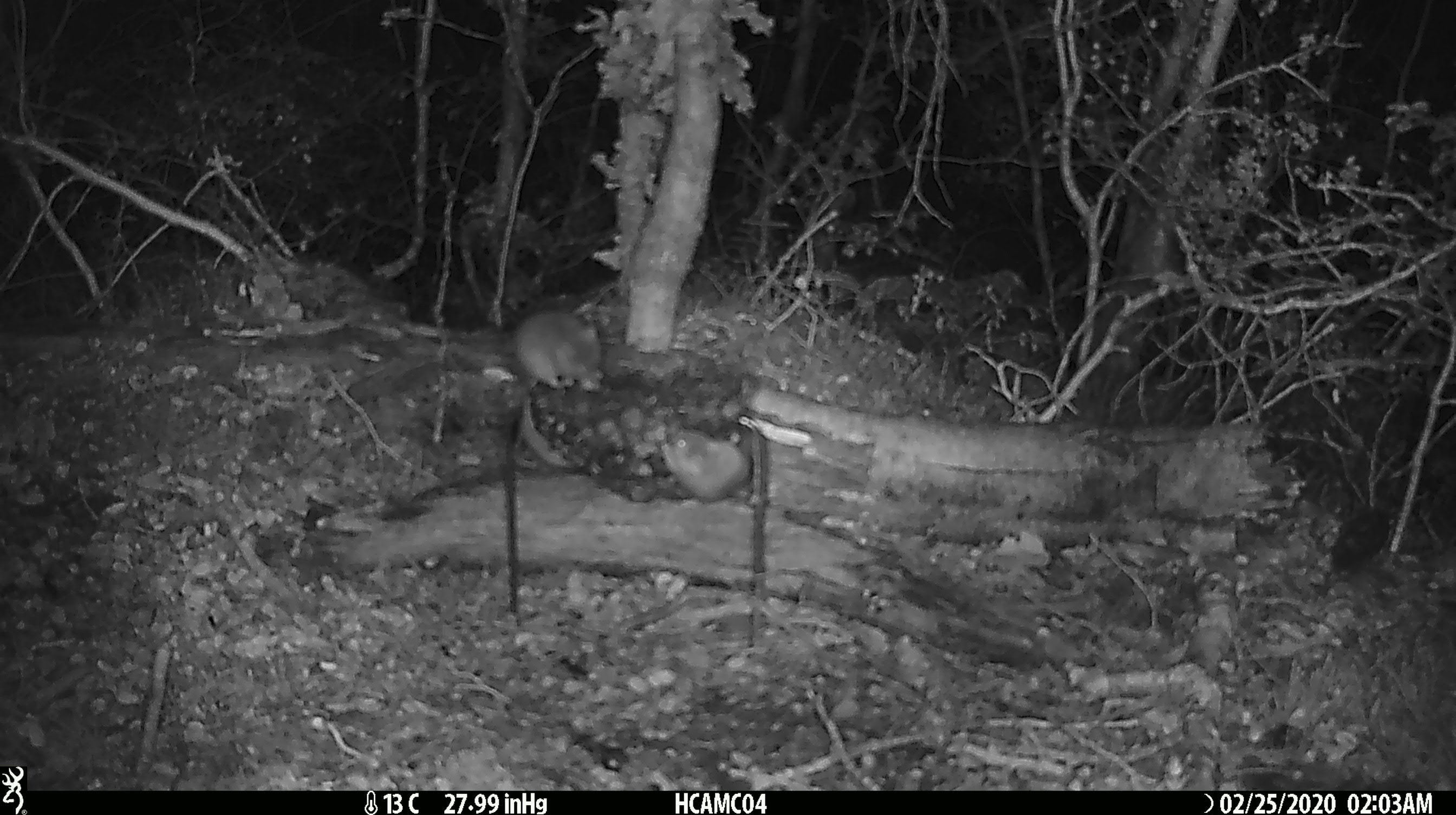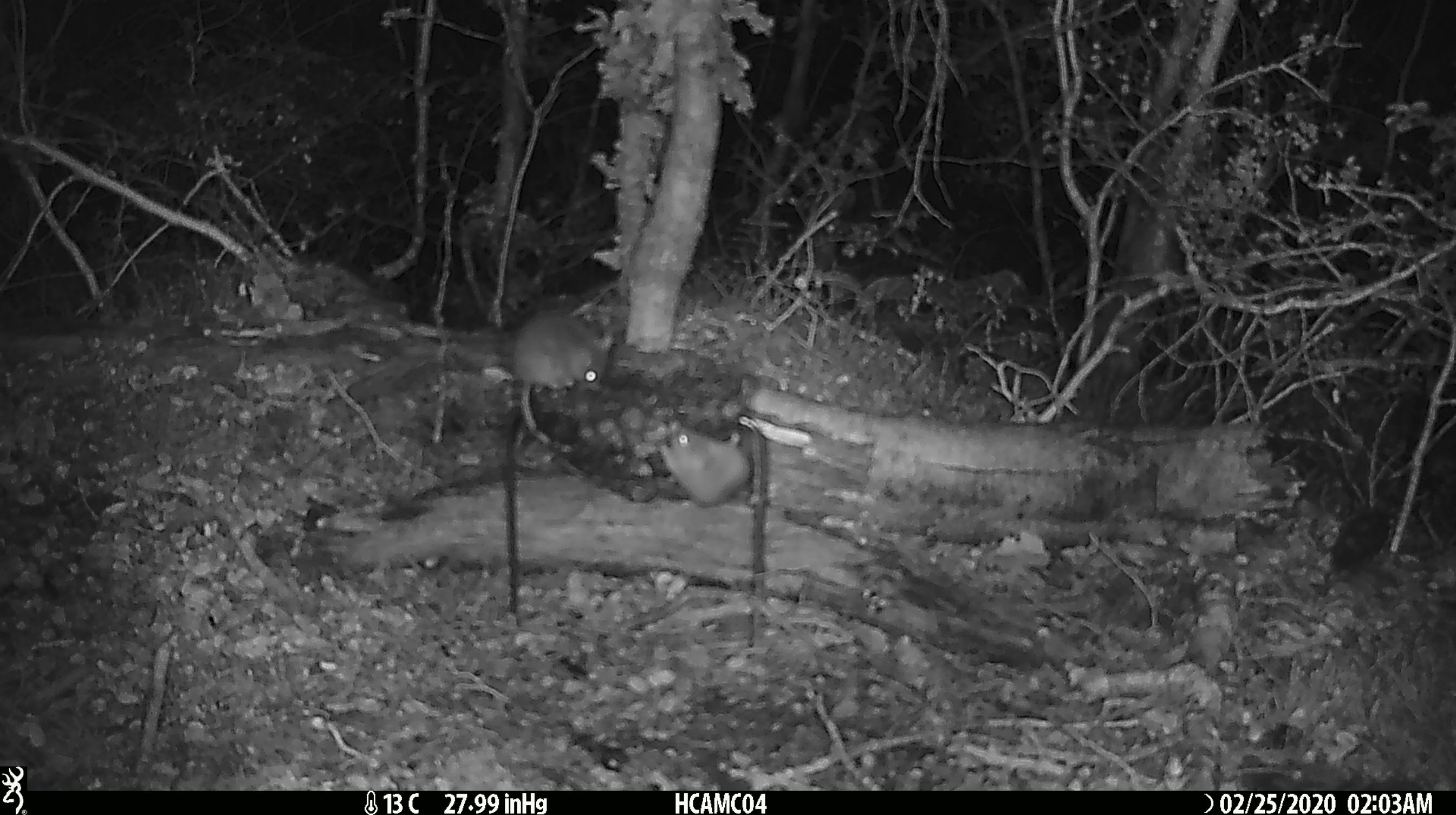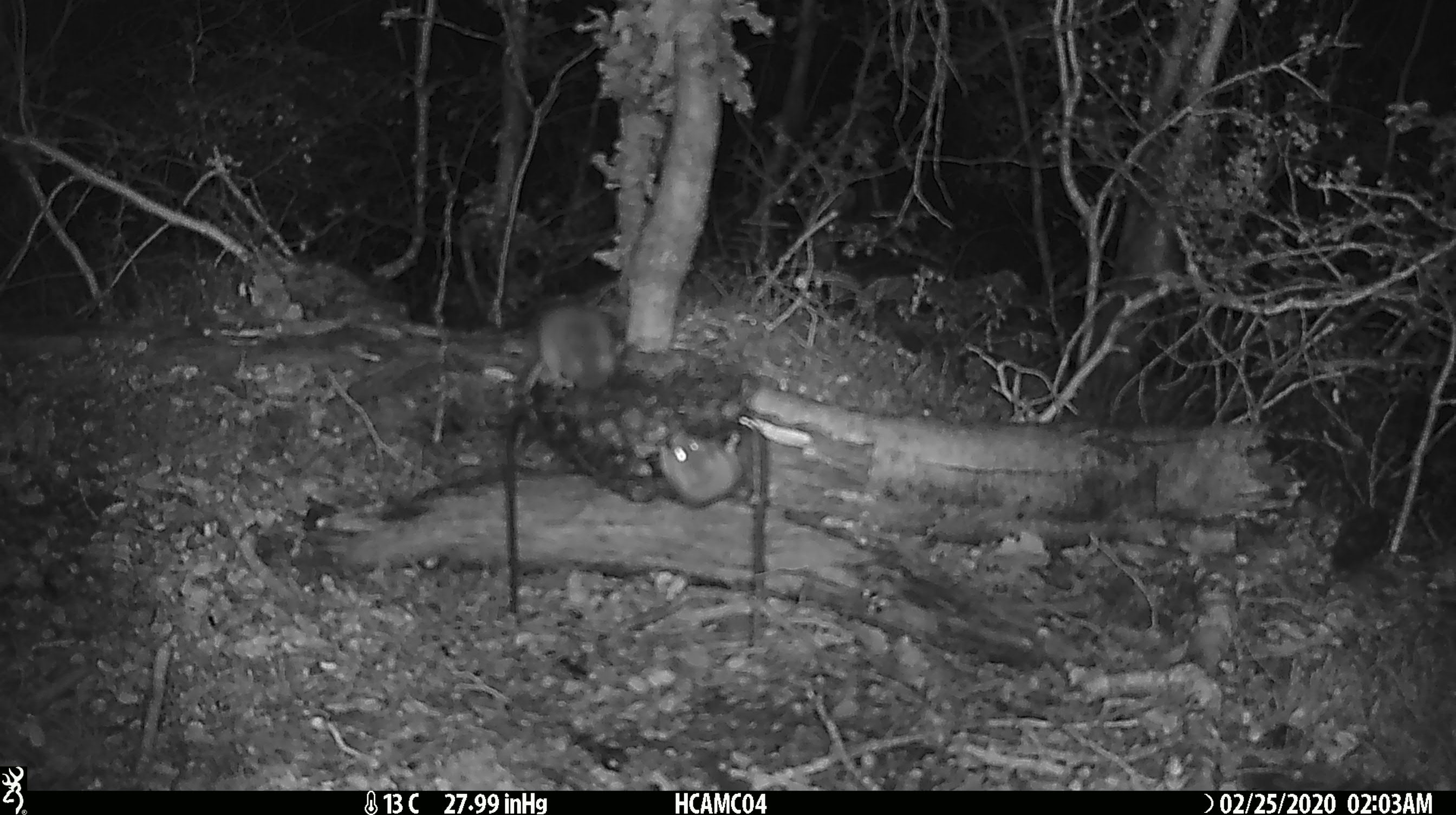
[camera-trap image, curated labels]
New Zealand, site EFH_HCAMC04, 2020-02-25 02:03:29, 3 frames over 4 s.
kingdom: Animalia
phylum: Chordata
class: Mammalia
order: Rodentia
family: Muridae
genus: Mus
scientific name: Mus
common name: mouse